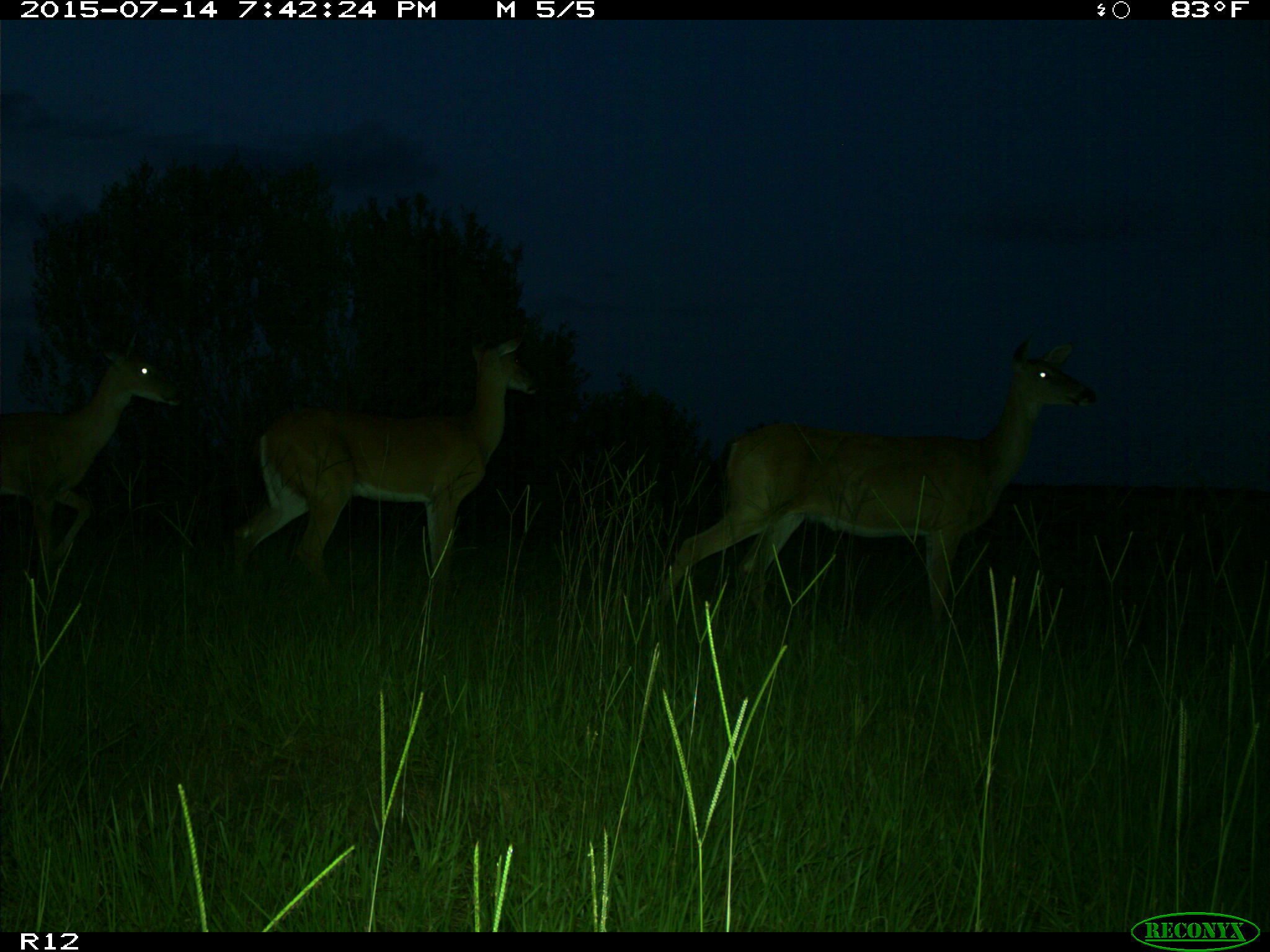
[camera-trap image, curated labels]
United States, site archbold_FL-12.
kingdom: Animalia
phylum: Chordata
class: Mammalia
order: Artiodactyla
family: Cervidae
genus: Odocoileus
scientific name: Odocoileus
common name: deer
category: unidentified deer